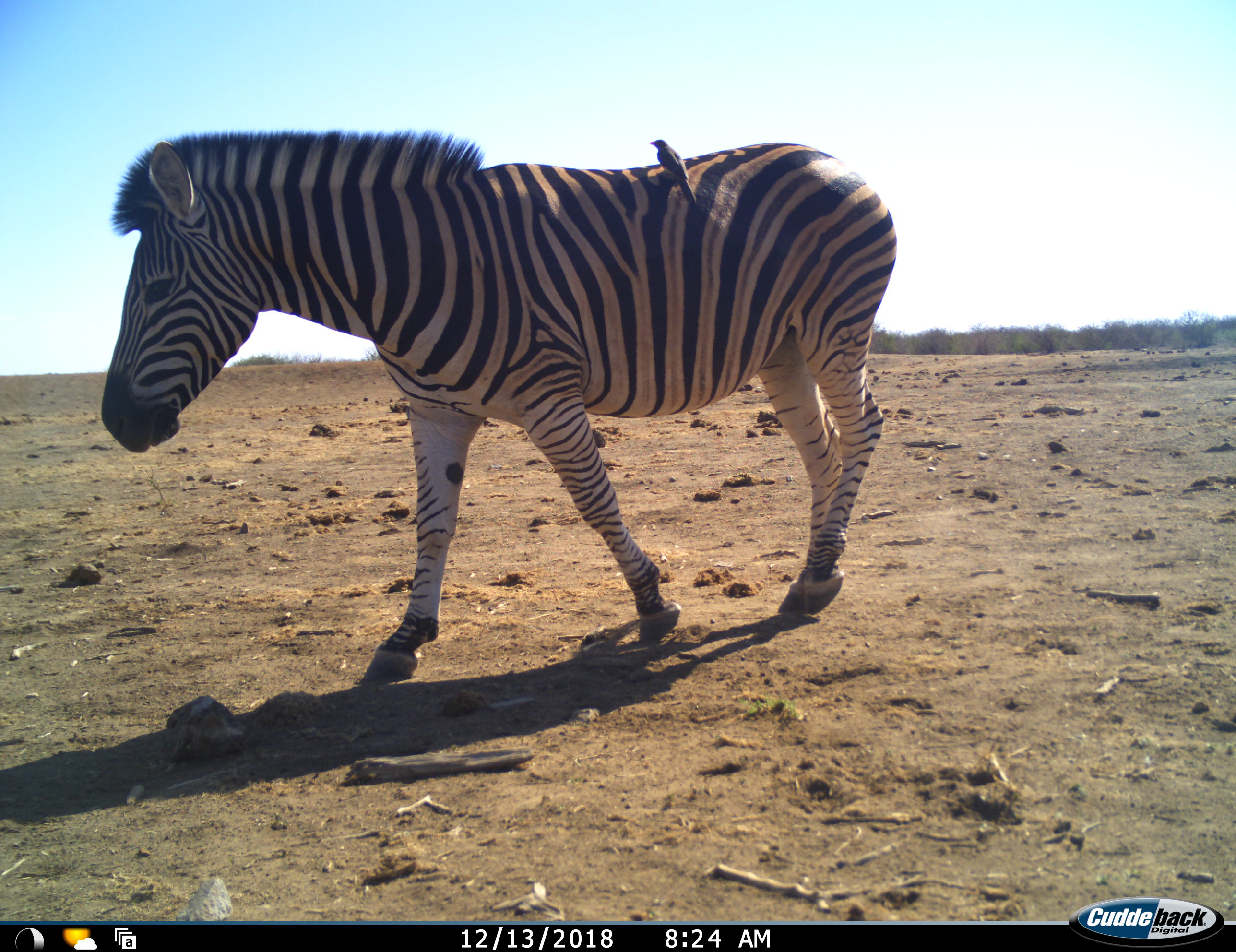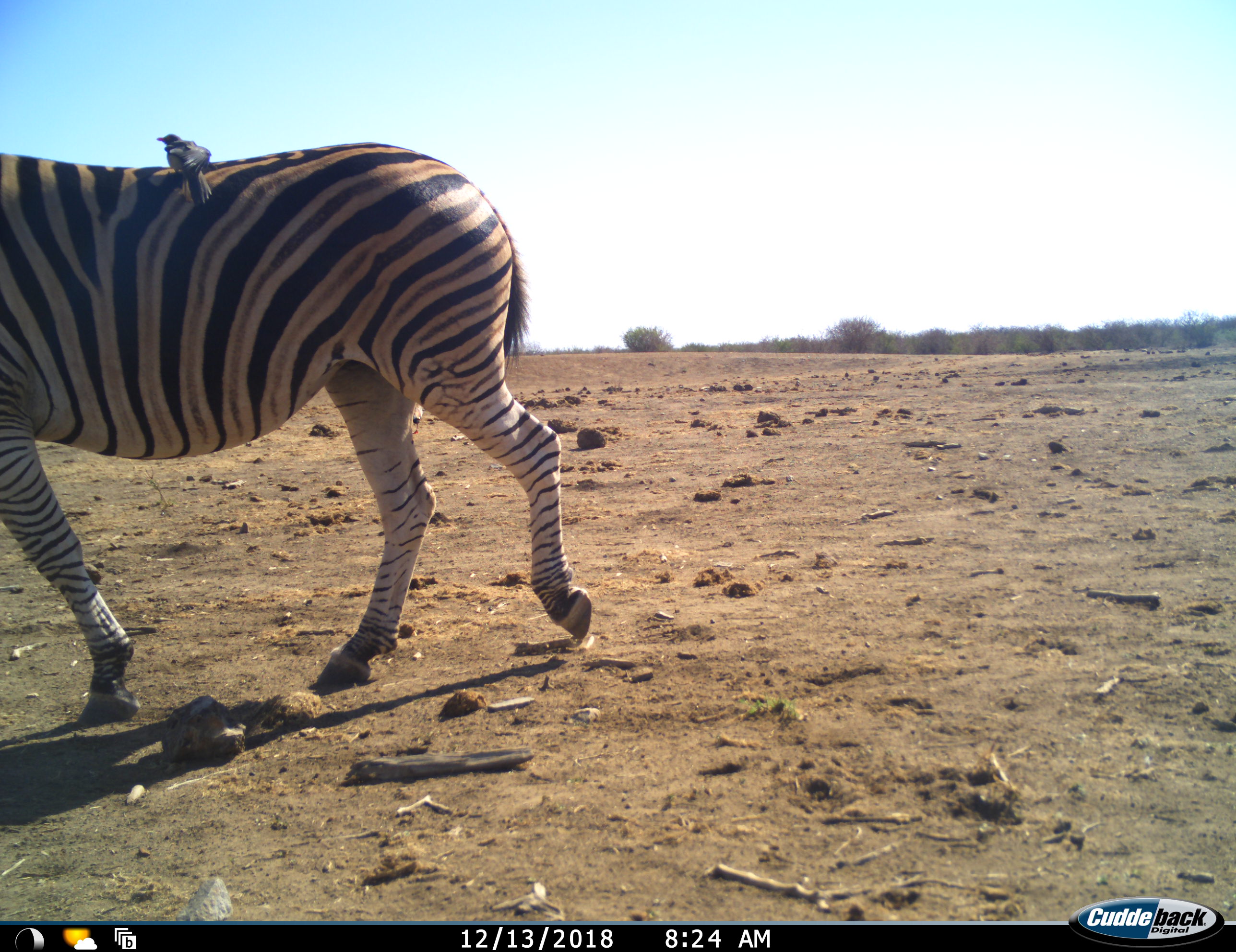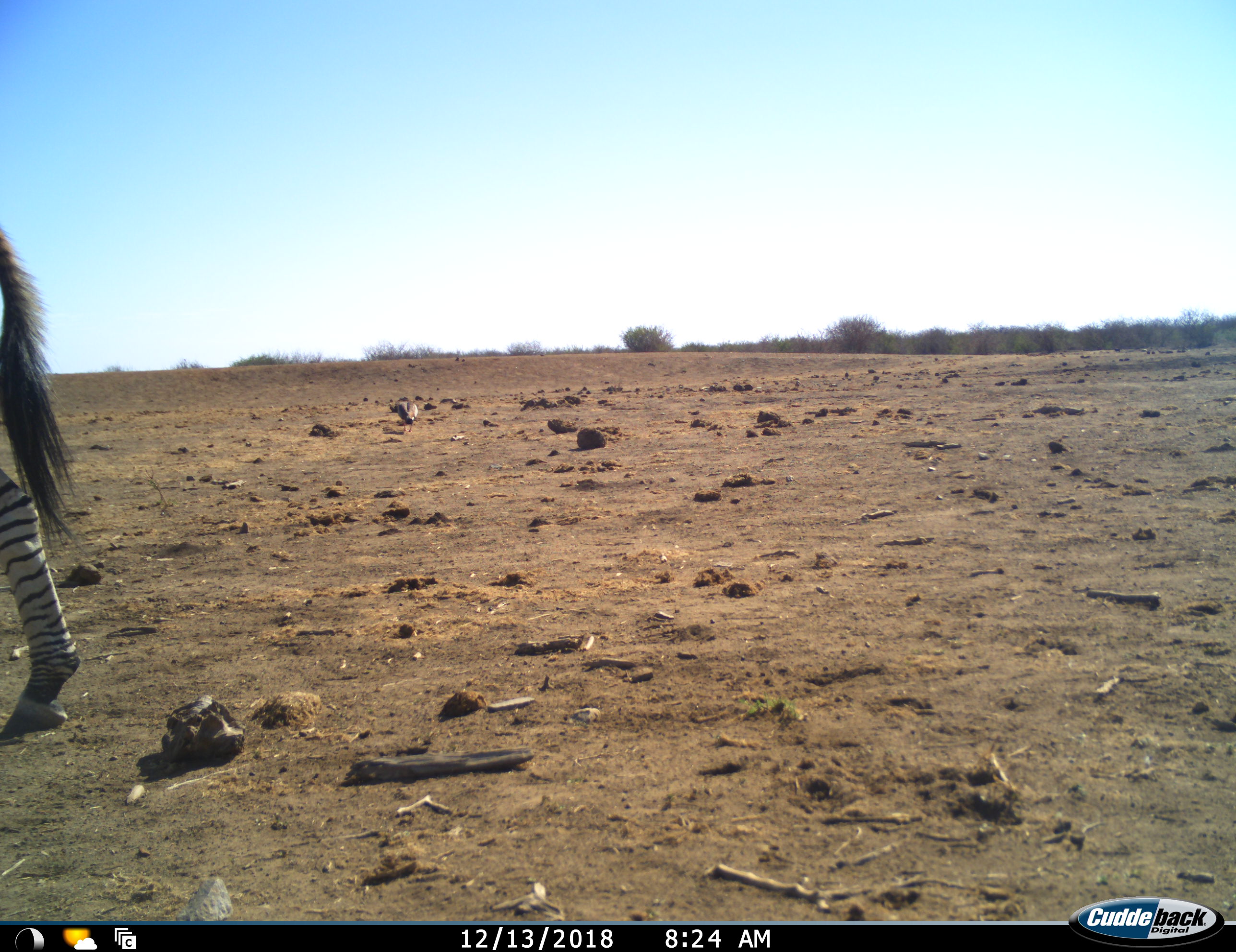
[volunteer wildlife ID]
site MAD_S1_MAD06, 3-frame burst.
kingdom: Animalia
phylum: Chordata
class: Aves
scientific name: Aves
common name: bird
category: birdother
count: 1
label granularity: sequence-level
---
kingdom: Animalia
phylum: Chordata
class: Mammalia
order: Perissodactyla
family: Equidae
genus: Equus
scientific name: Equus quagga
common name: plains zebra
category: zebraplains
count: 1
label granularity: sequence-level